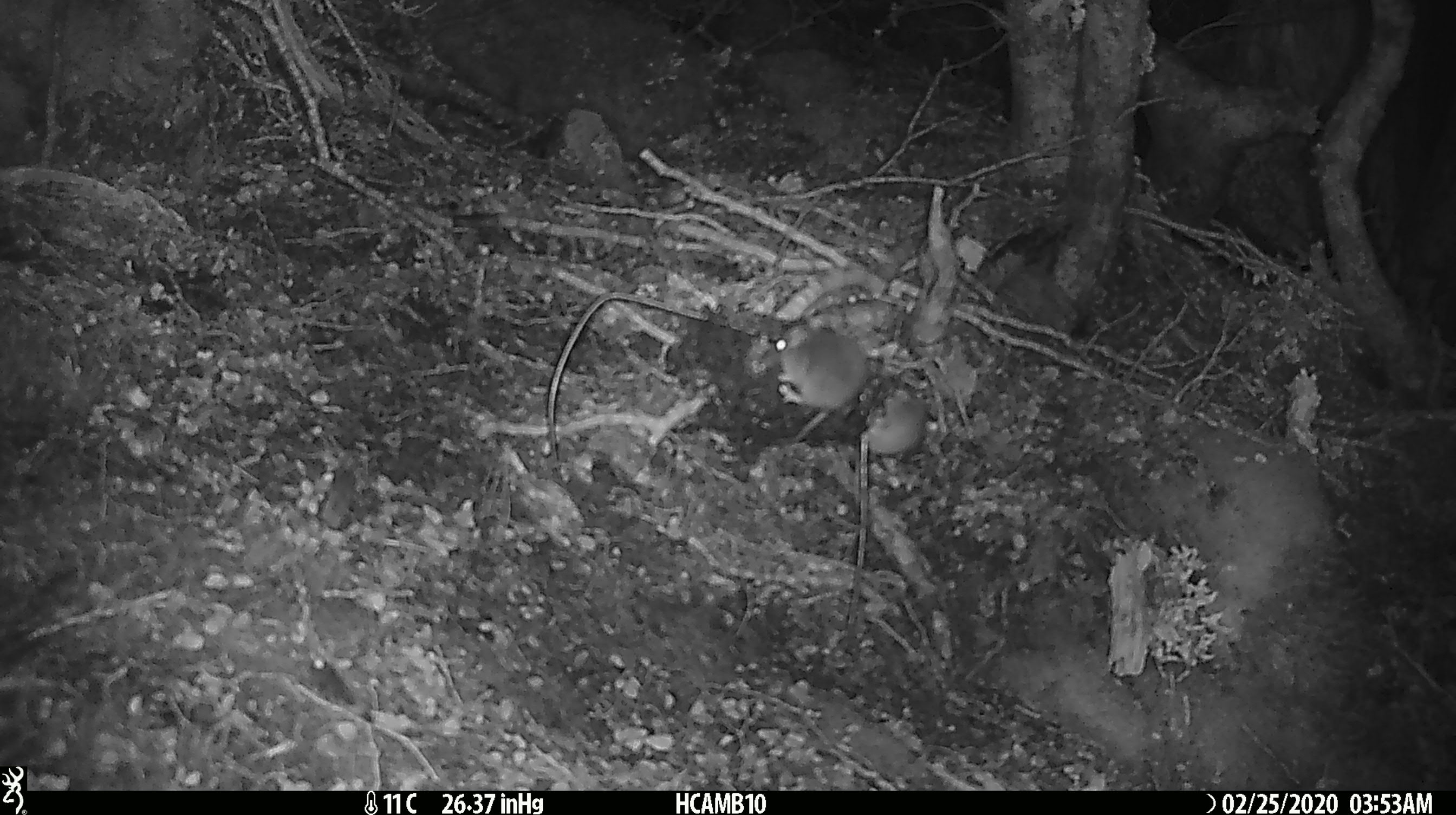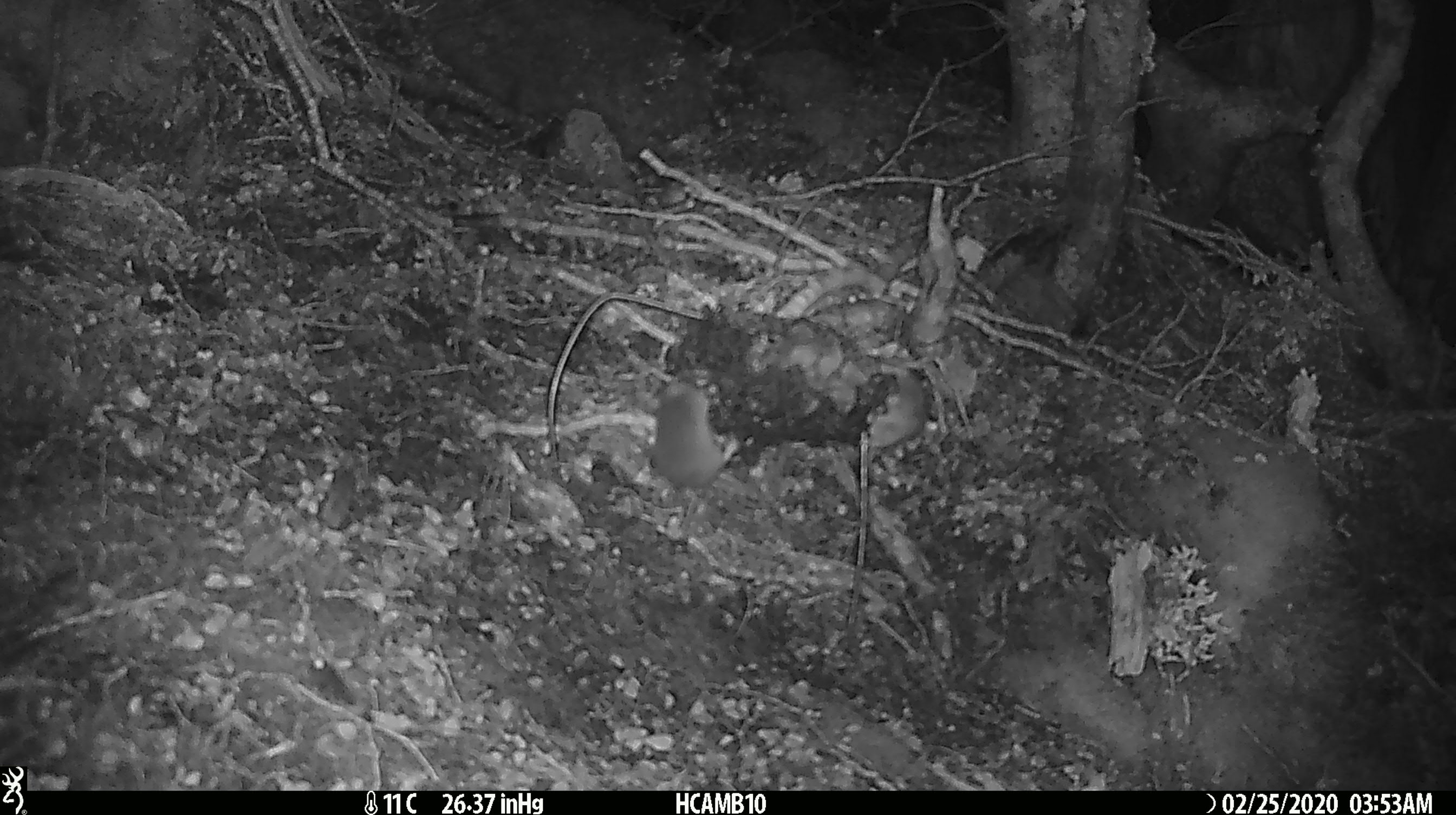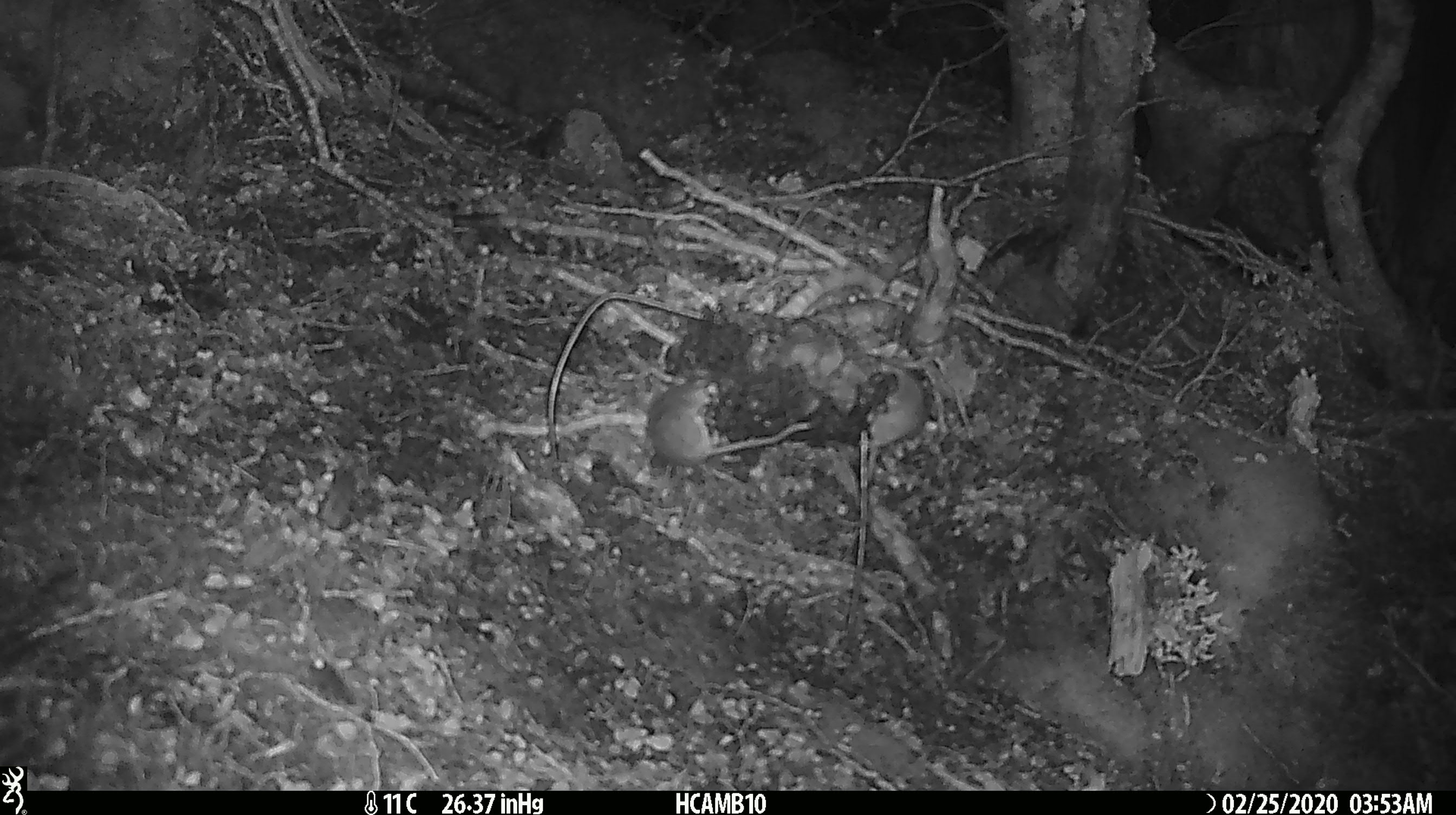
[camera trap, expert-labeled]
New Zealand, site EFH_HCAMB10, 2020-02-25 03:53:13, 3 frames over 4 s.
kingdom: Animalia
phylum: Chordata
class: Mammalia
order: Rodentia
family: Muridae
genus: Mus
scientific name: Mus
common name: mouse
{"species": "mouse (Mus)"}